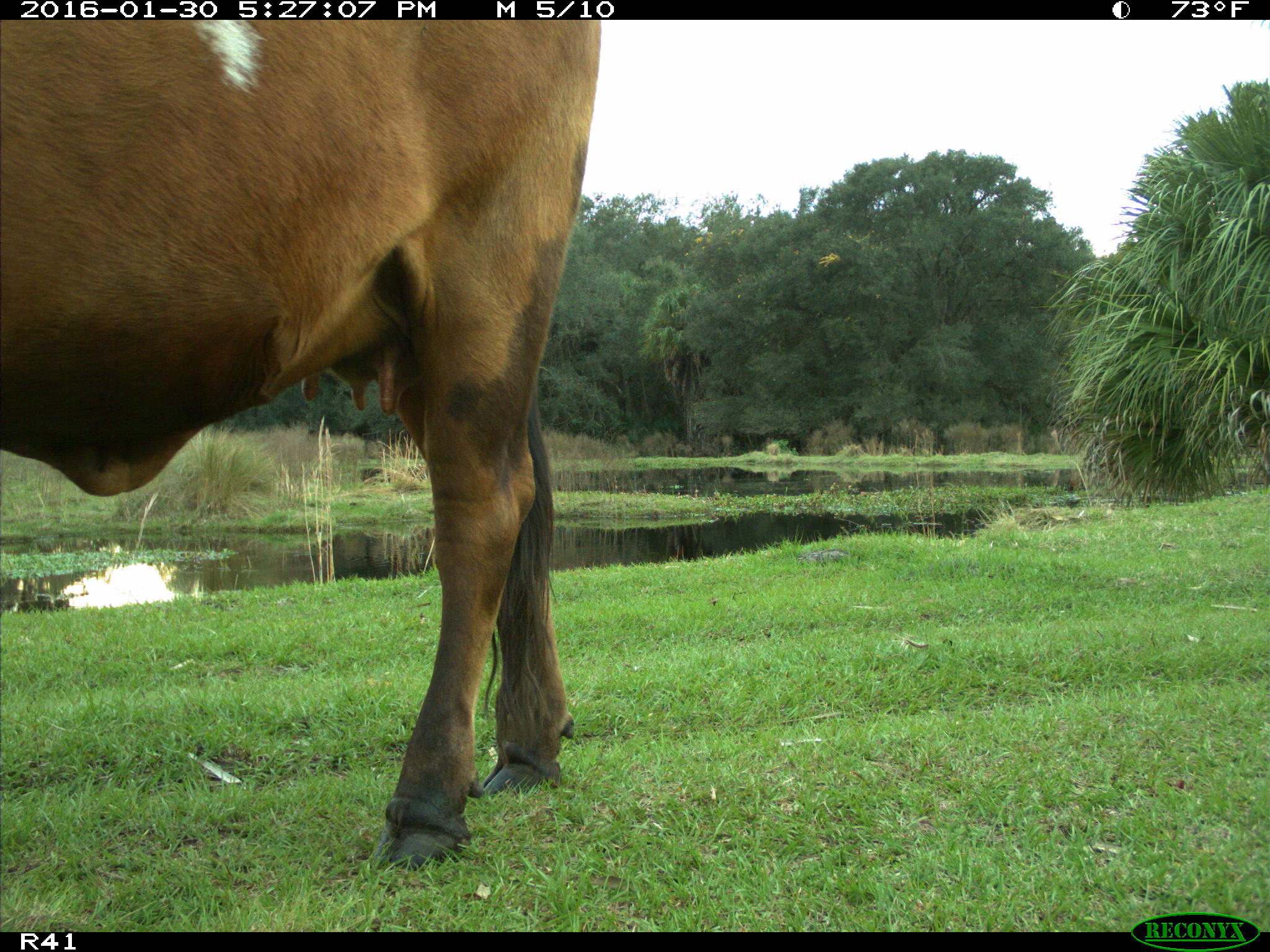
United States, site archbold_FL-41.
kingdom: Animalia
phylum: Chordata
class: Mammalia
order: Artiodactyla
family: Bovidae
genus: Bos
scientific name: Bos taurus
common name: domestic cow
Bos taurus (domestic cow).